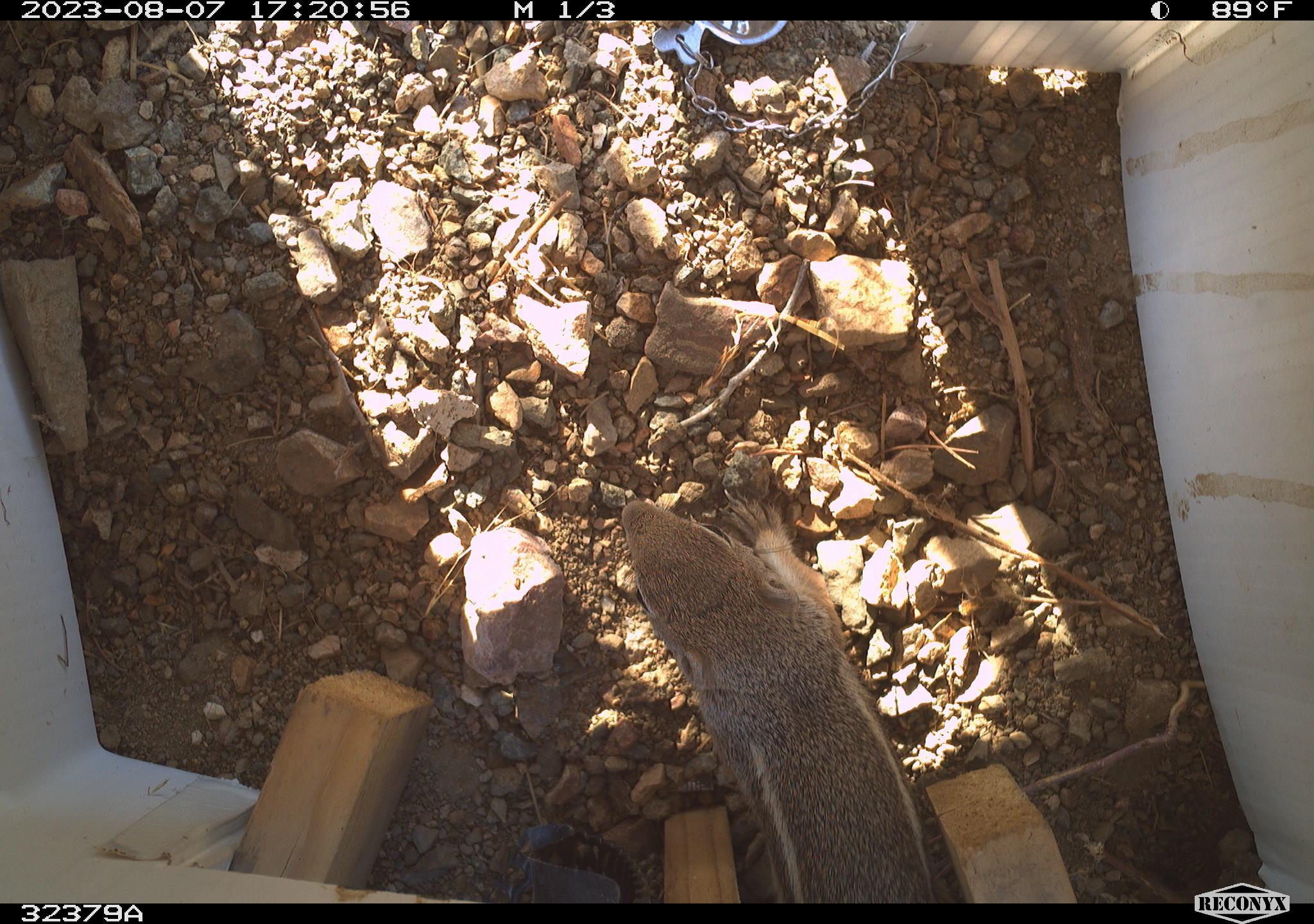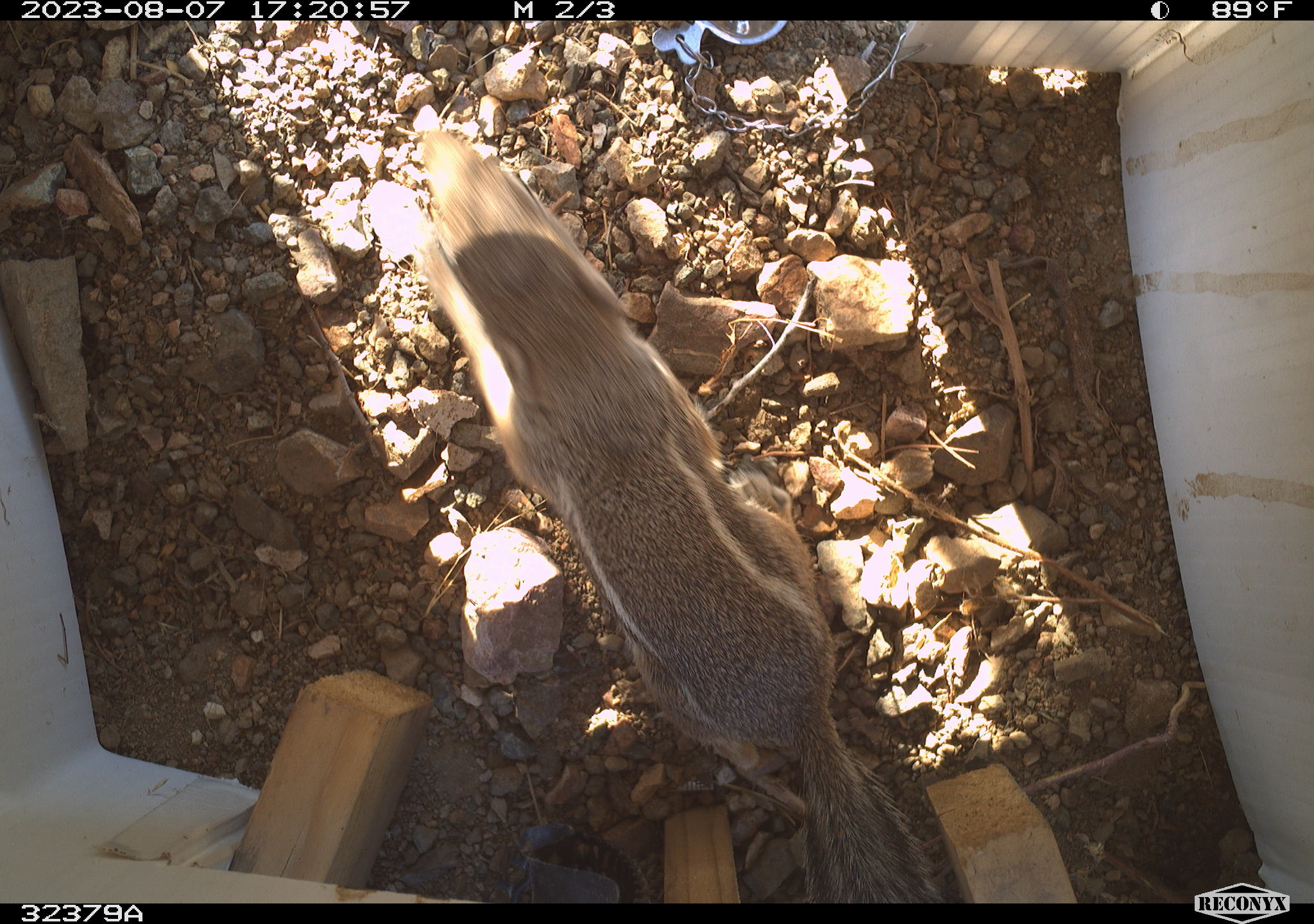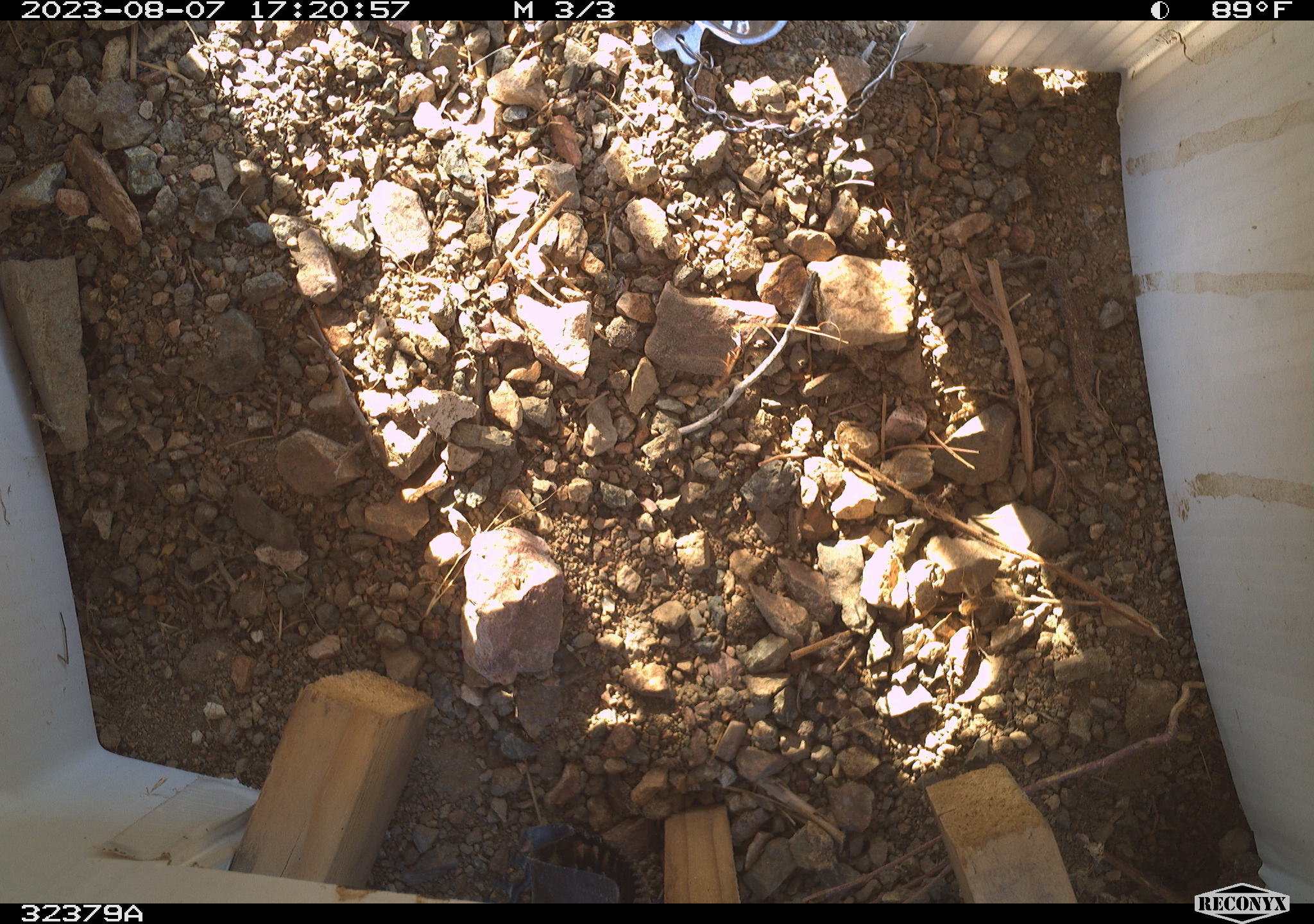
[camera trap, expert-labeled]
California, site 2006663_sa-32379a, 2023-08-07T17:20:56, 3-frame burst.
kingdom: Animalia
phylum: Chordata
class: Mammalia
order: Rodentia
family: Sciuridae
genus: Ammospermophilus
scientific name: Ammospermophilus leucurus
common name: white-tailed antelope squirrel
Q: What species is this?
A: White-tailed antelope squirrel (Ammospermophilus leucurus).